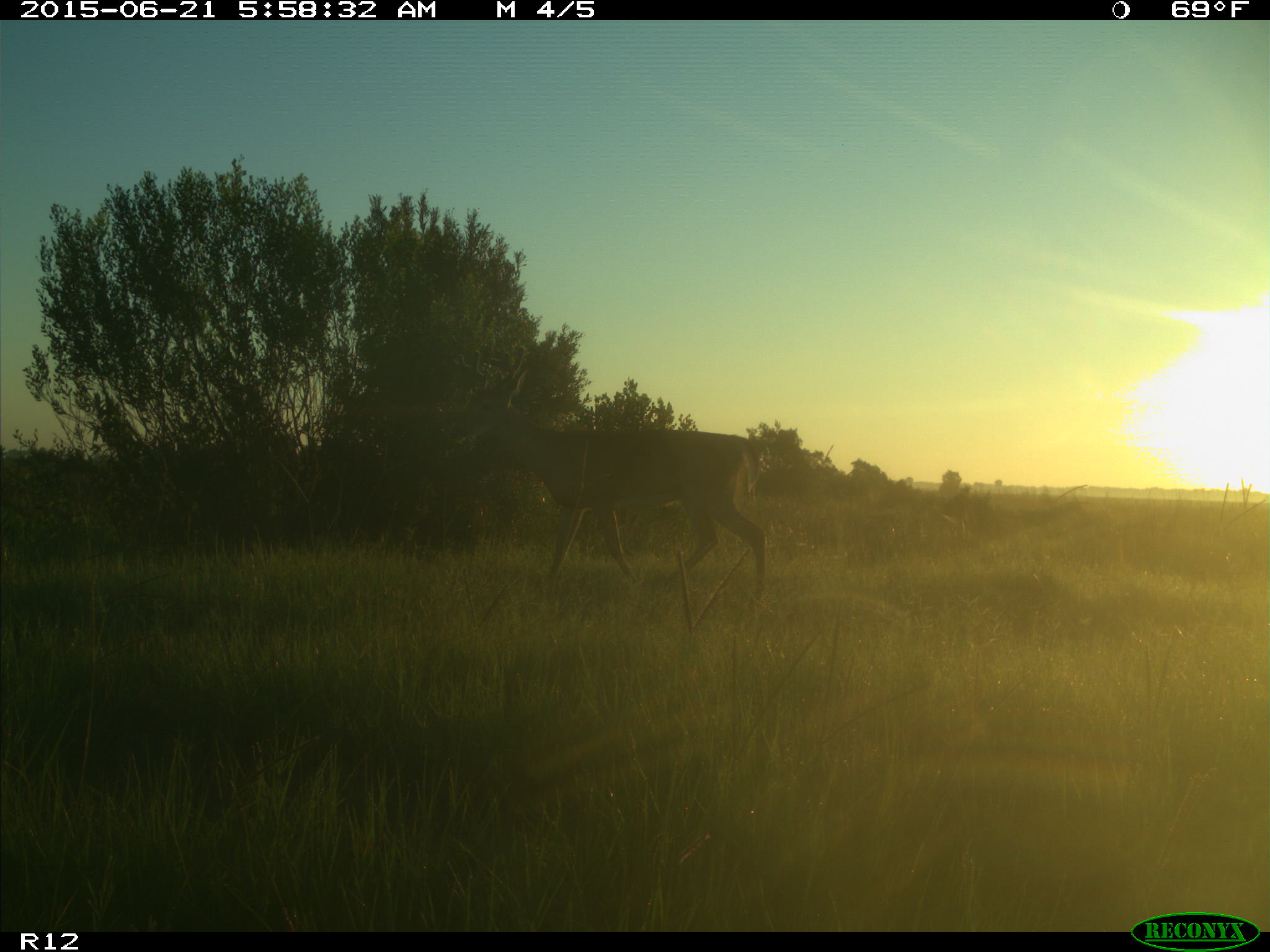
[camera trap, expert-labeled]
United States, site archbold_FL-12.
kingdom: Animalia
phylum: Chordata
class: Mammalia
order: Artiodactyla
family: Cervidae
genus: Odocoileus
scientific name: Odocoileus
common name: deer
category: unidentified deer